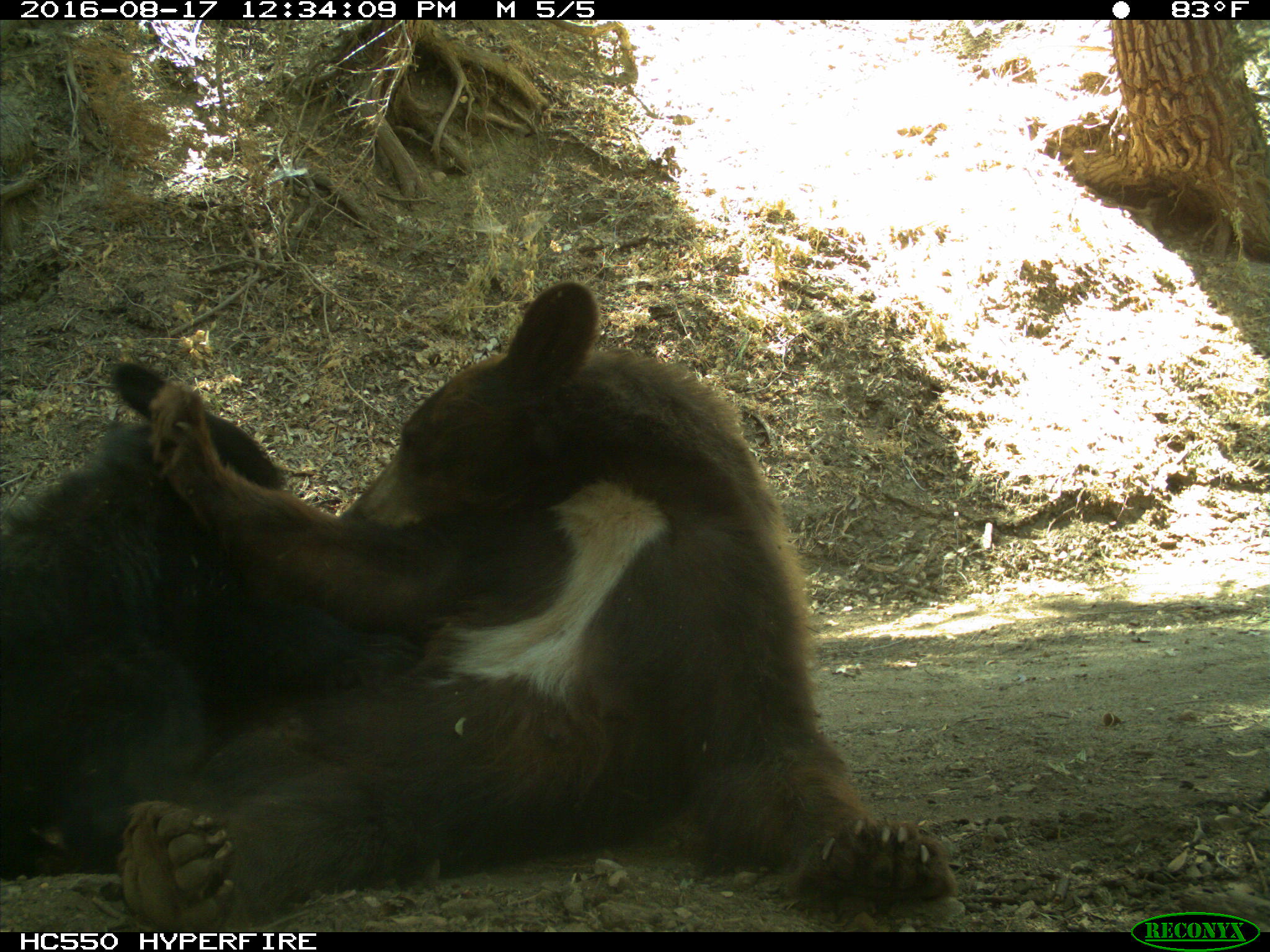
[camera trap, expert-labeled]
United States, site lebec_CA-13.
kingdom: Animalia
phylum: Chordata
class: Mammalia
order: Carnivora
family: Ursidae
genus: Ursus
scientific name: Ursus americanus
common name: american black bear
Ursus americanus (american black bear).